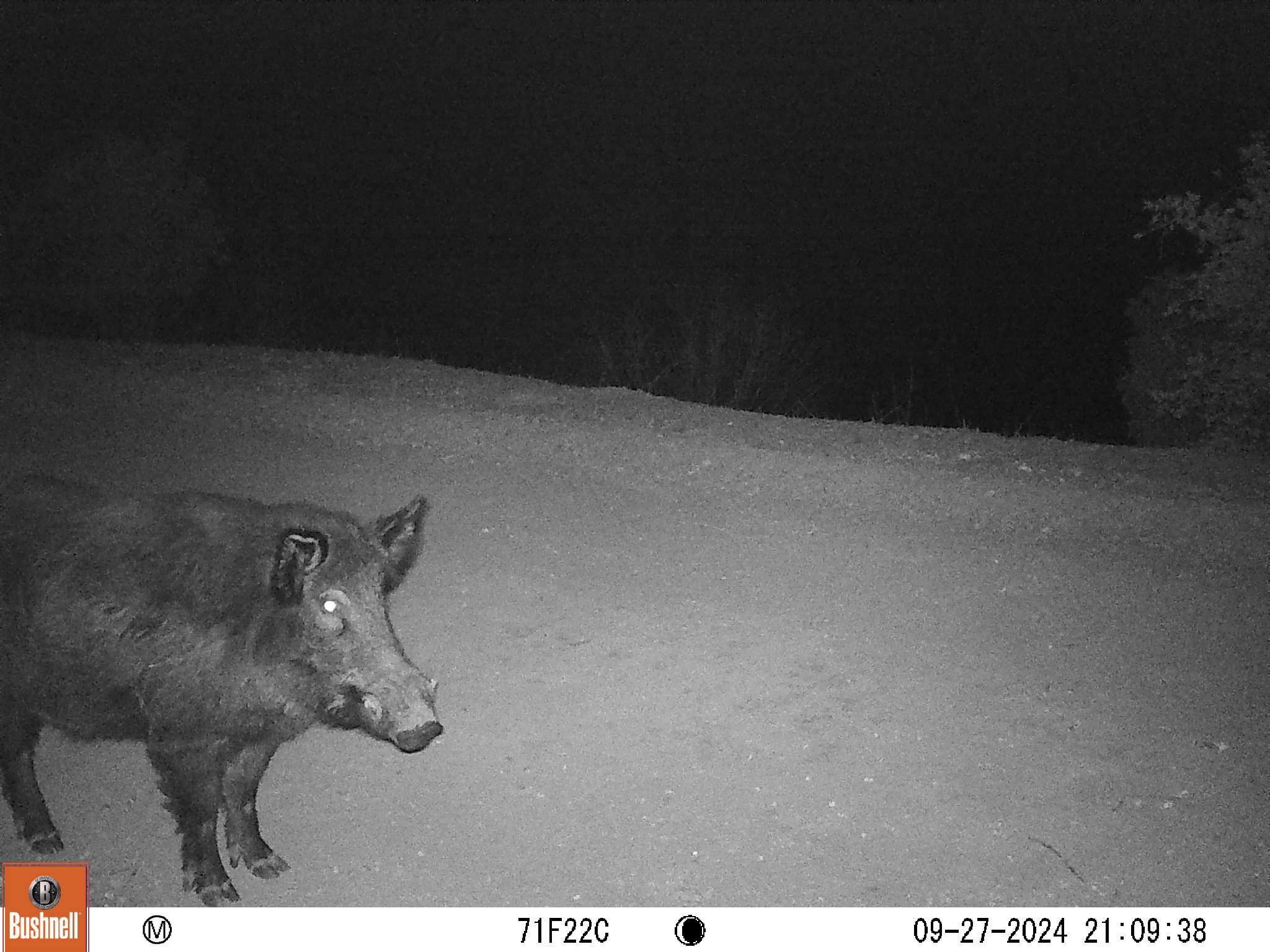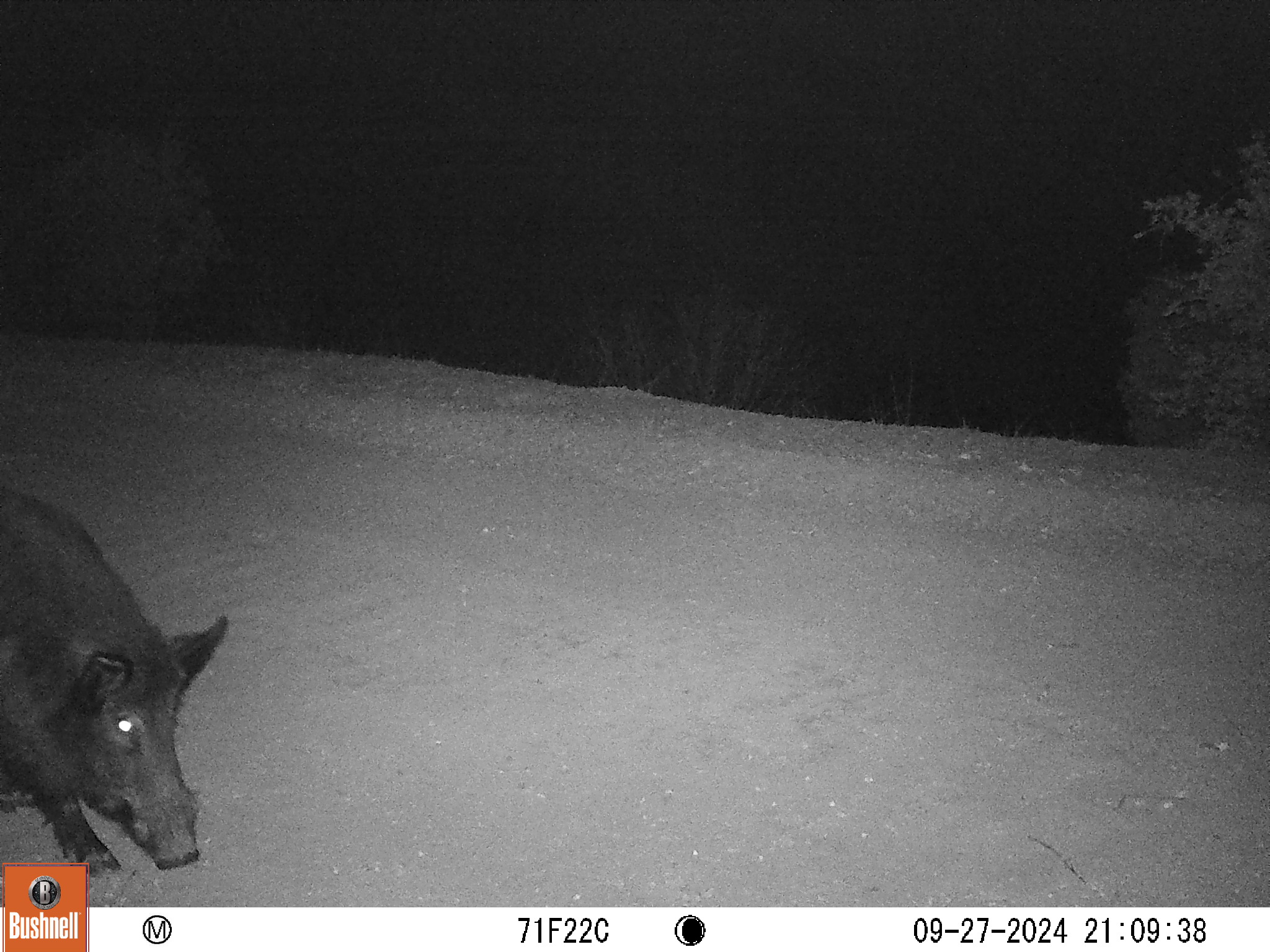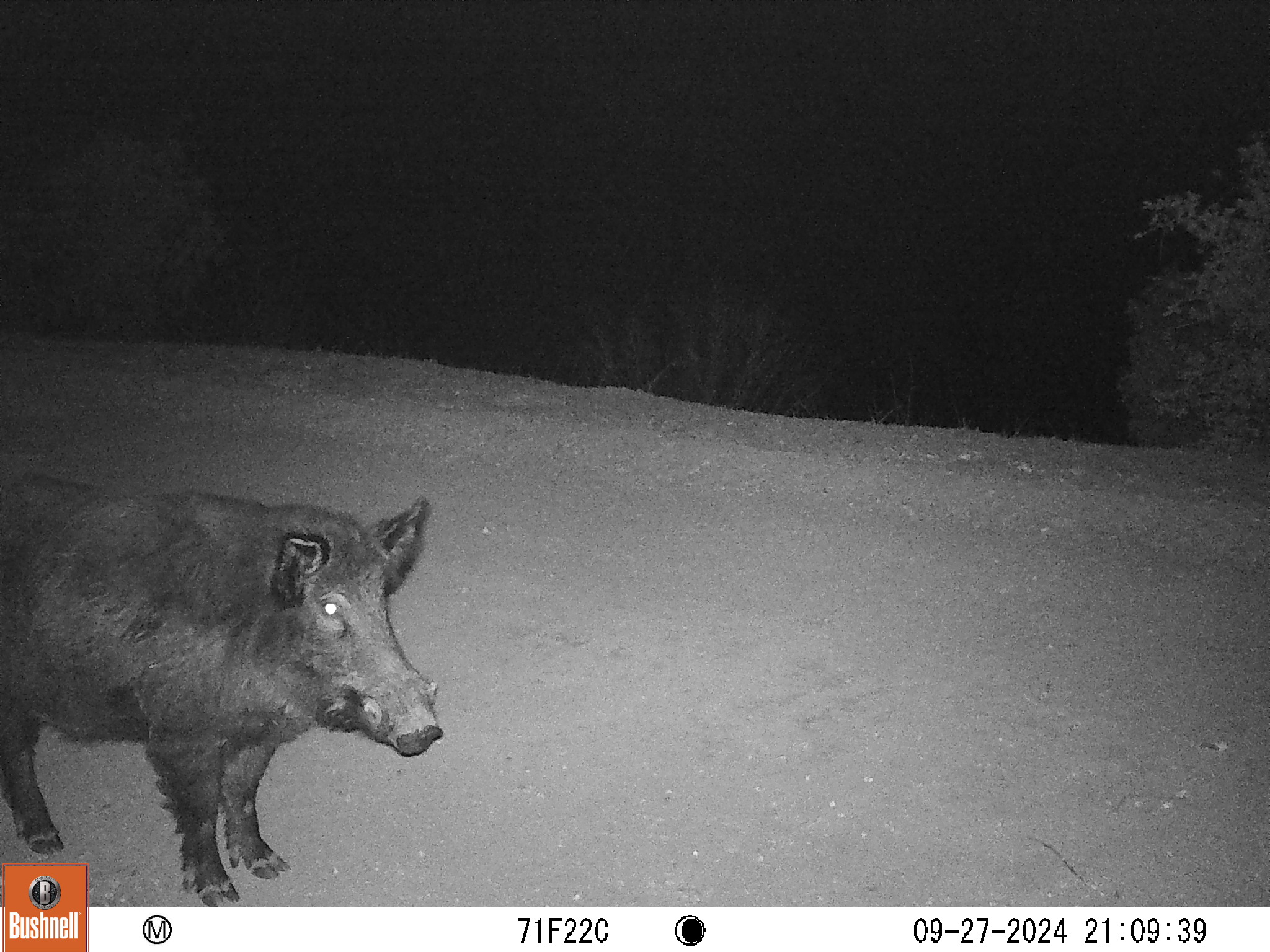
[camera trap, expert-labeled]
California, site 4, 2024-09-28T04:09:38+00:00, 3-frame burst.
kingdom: Animalia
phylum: Chordata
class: Mammalia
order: Artiodactyla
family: Suidae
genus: Sus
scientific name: Sus scrofa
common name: wild boar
Wild boar (Sus scrofa).